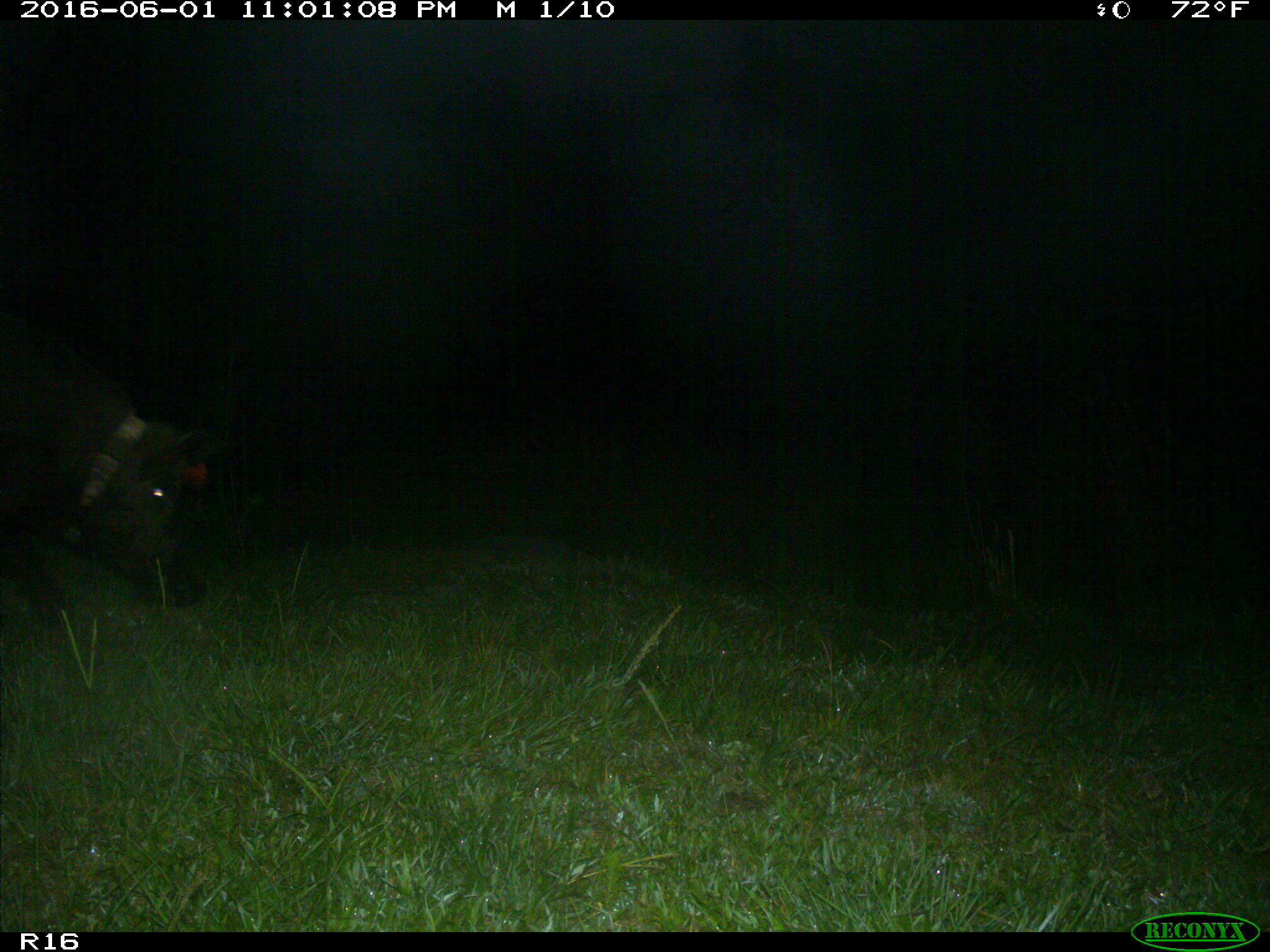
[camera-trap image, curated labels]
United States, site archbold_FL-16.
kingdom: Animalia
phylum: Chordata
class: Mammalia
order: Artiodactyla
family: Suidae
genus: Sus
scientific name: Sus scrofa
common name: wild boar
Sus scrofa (wild boar).